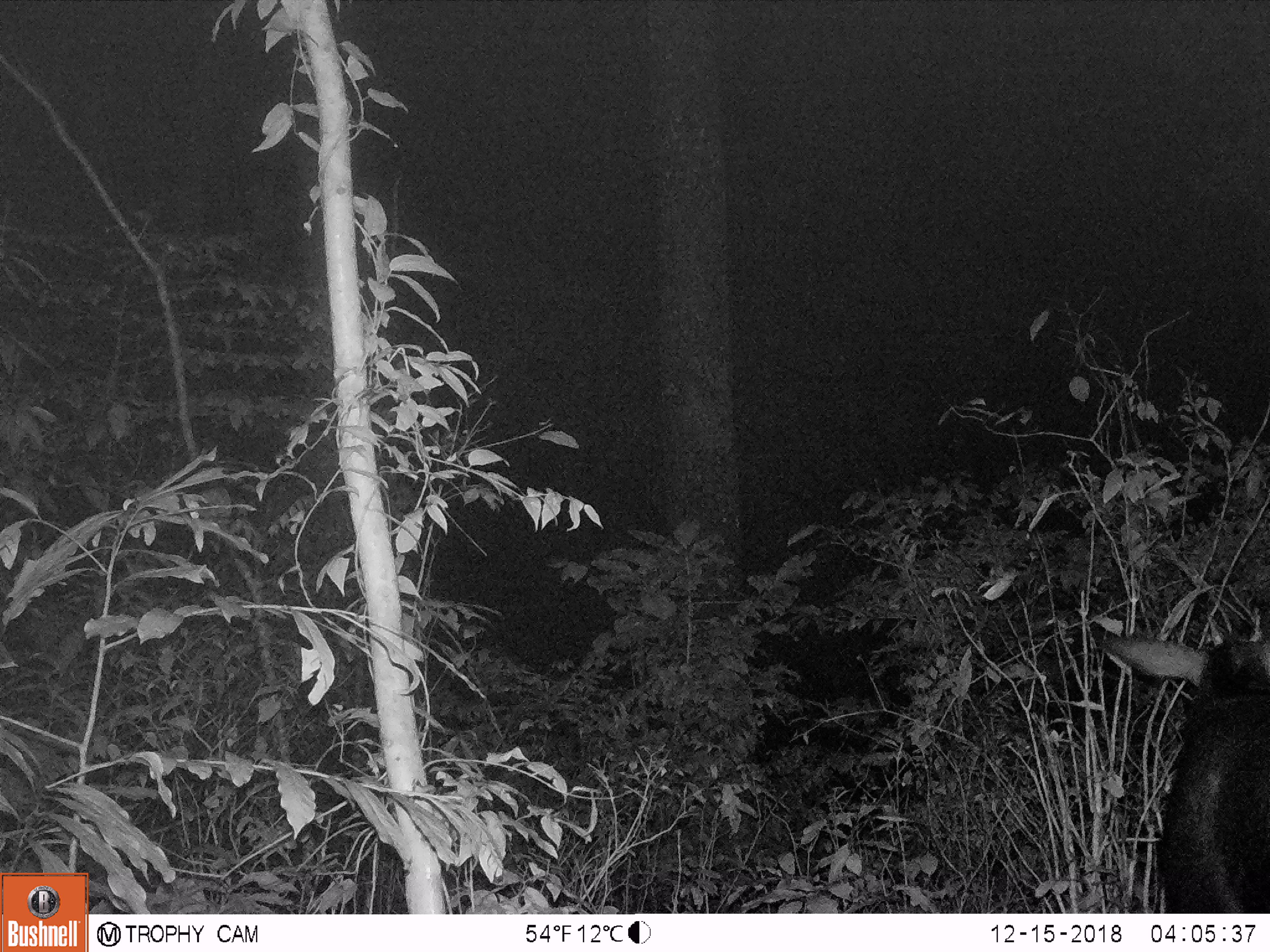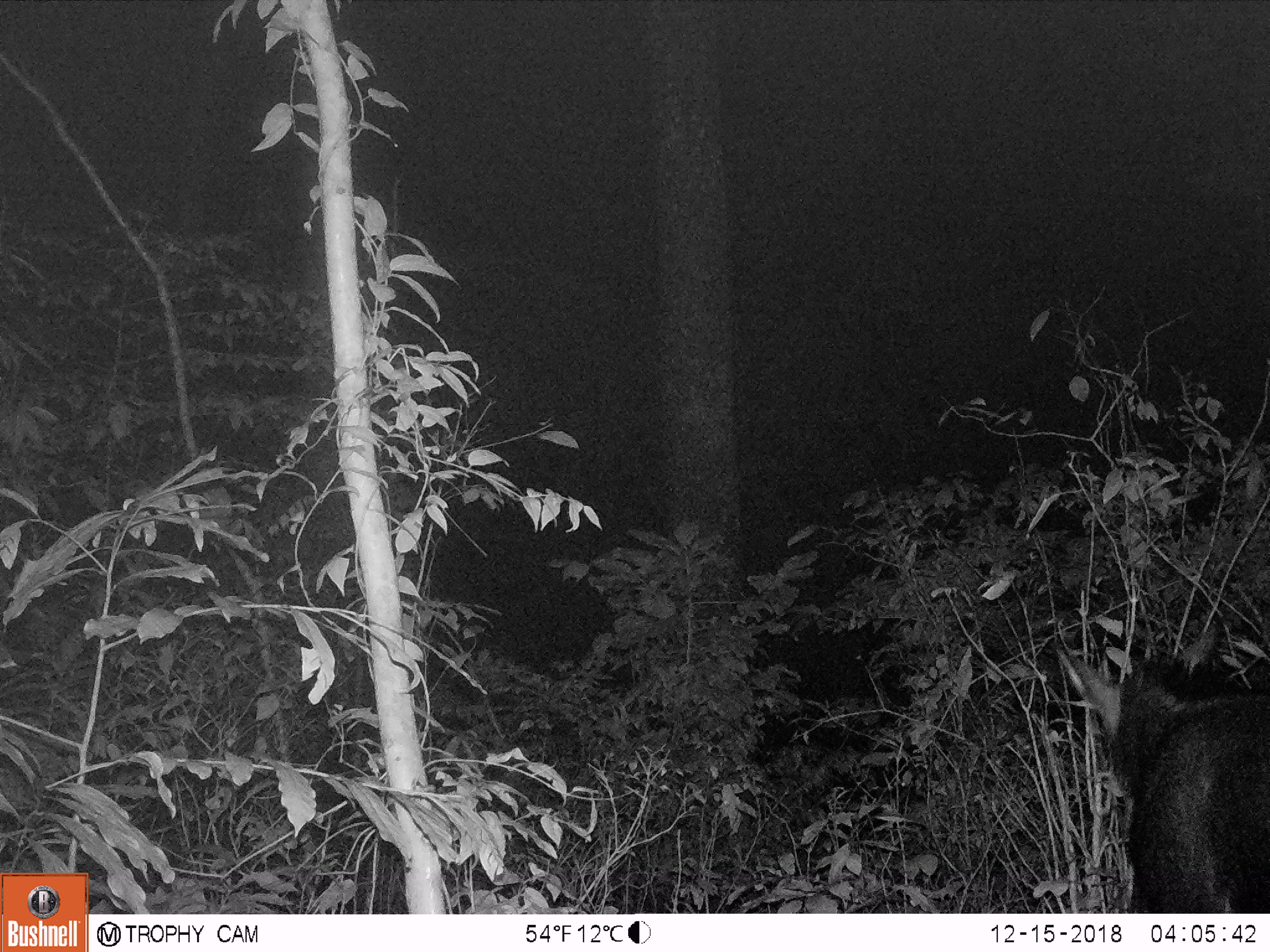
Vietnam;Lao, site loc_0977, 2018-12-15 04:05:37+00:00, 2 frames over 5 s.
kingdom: Animalia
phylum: Chordata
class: Mammalia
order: Artiodactyla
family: Bovidae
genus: Capricornis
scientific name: Capricornis sumatraensis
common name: chinese serow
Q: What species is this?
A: Chinese serow (Capricornis sumatraensis).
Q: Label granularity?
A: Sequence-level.